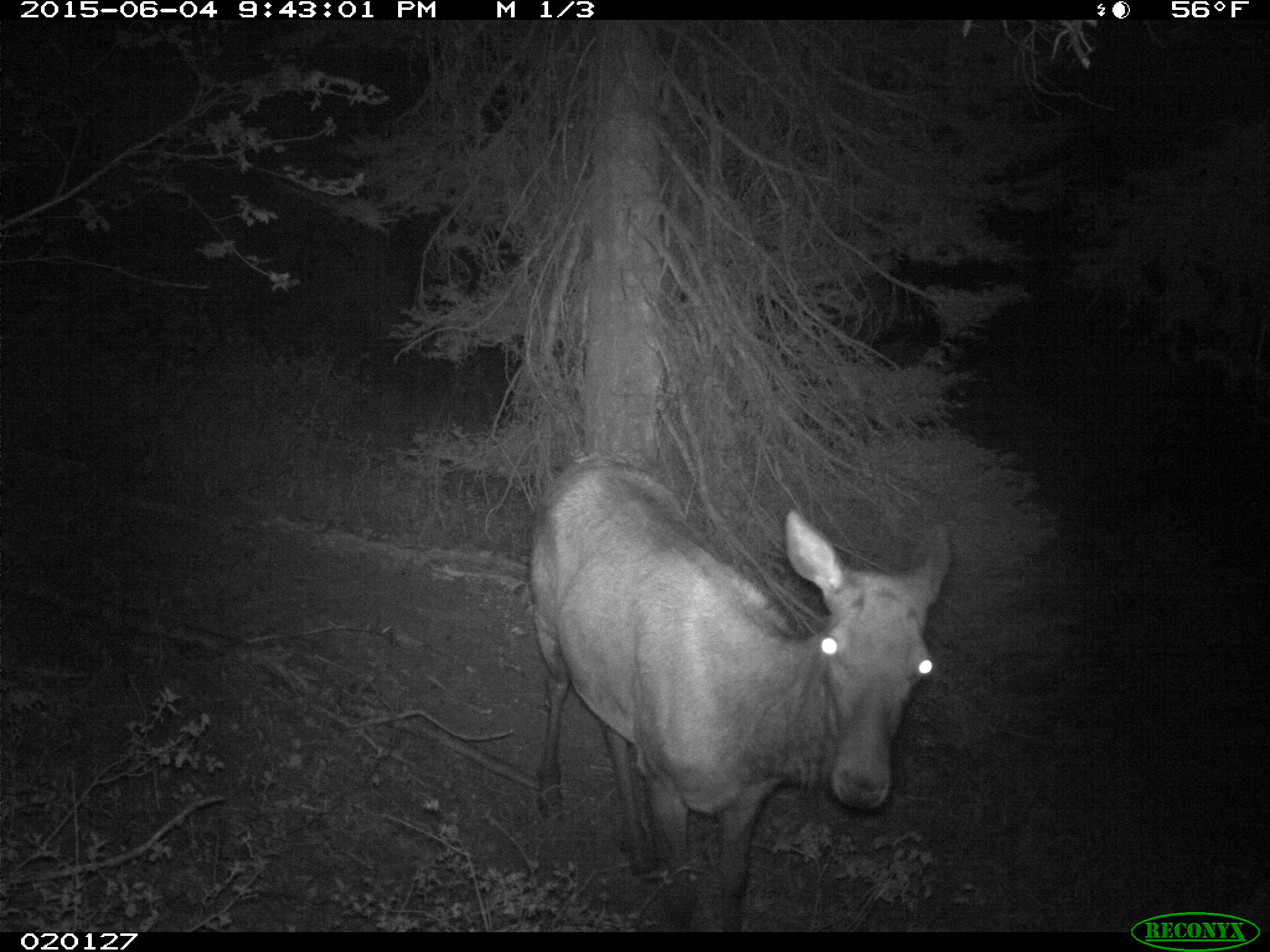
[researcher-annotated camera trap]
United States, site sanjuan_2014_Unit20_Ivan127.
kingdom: Animalia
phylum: Chordata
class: Mammalia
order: Artiodactyla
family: Cervidae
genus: Cervus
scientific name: Cervus elaphus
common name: red deer